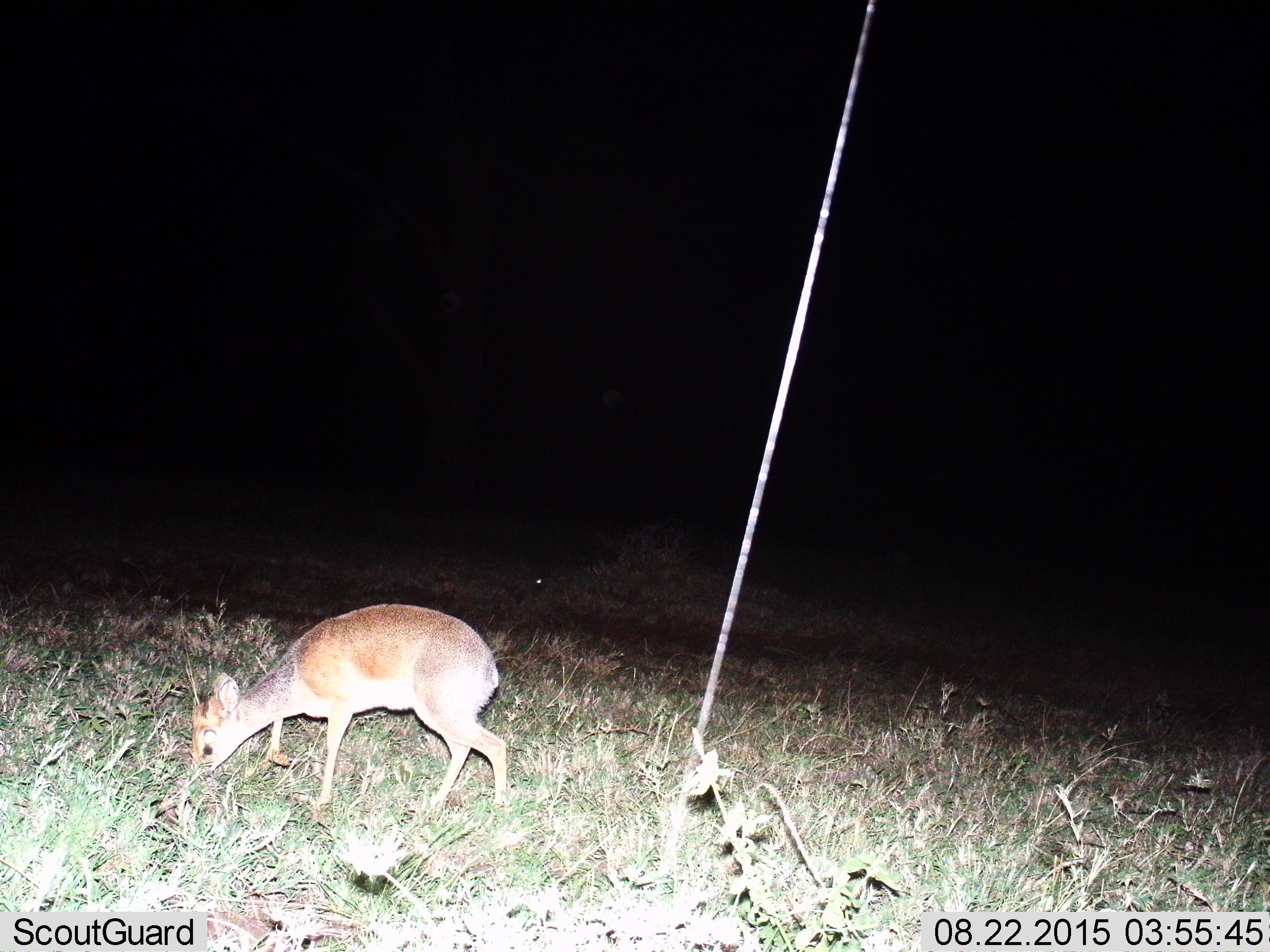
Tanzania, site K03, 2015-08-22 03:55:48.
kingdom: Animalia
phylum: Chordata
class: Mammalia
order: Artiodactyla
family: Bovidae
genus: Cephalophus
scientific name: Cephalophus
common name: duiker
Duiker (Cephalophus), count 1. Behavior (volunteer vote fractions): standing 17%, resting 0%, moving 17%, interacting 0%. Young present (vote fraction): 0%. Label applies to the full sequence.